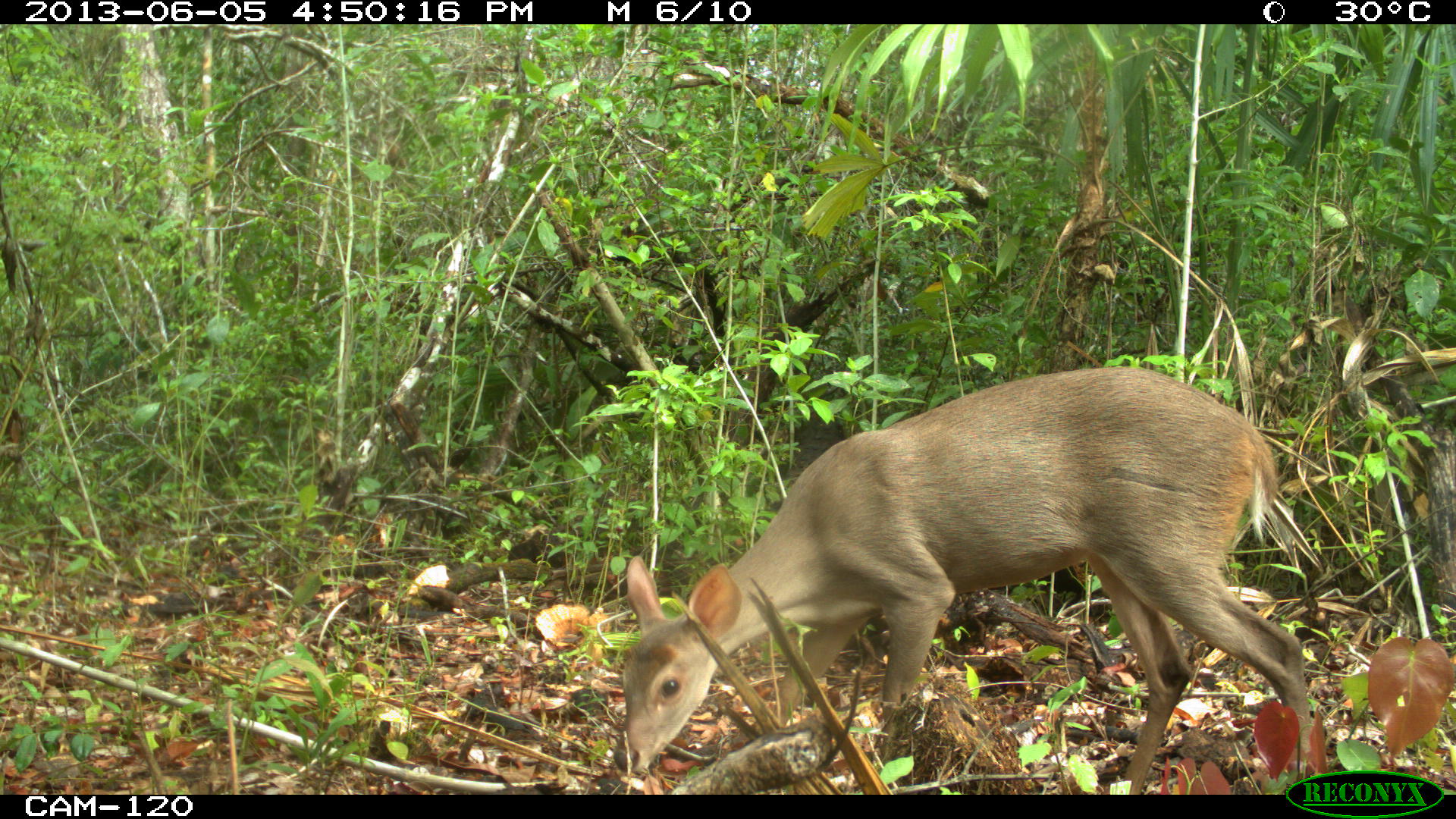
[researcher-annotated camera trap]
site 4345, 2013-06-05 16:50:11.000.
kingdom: Animalia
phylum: Chordata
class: Mammalia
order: Artiodactyla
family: Cervidae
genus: Odocoileus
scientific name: Odocoileus pandora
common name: yucatán brown brocket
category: mazama pandora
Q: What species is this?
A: Mazama pandora (yucatán brown brocket) (Odocoileus pandora).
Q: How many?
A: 1.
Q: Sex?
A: Female.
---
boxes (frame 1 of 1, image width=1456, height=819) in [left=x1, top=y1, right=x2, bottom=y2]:
mazama pandora: [left=613, top=367, right=1313, bottom=794]